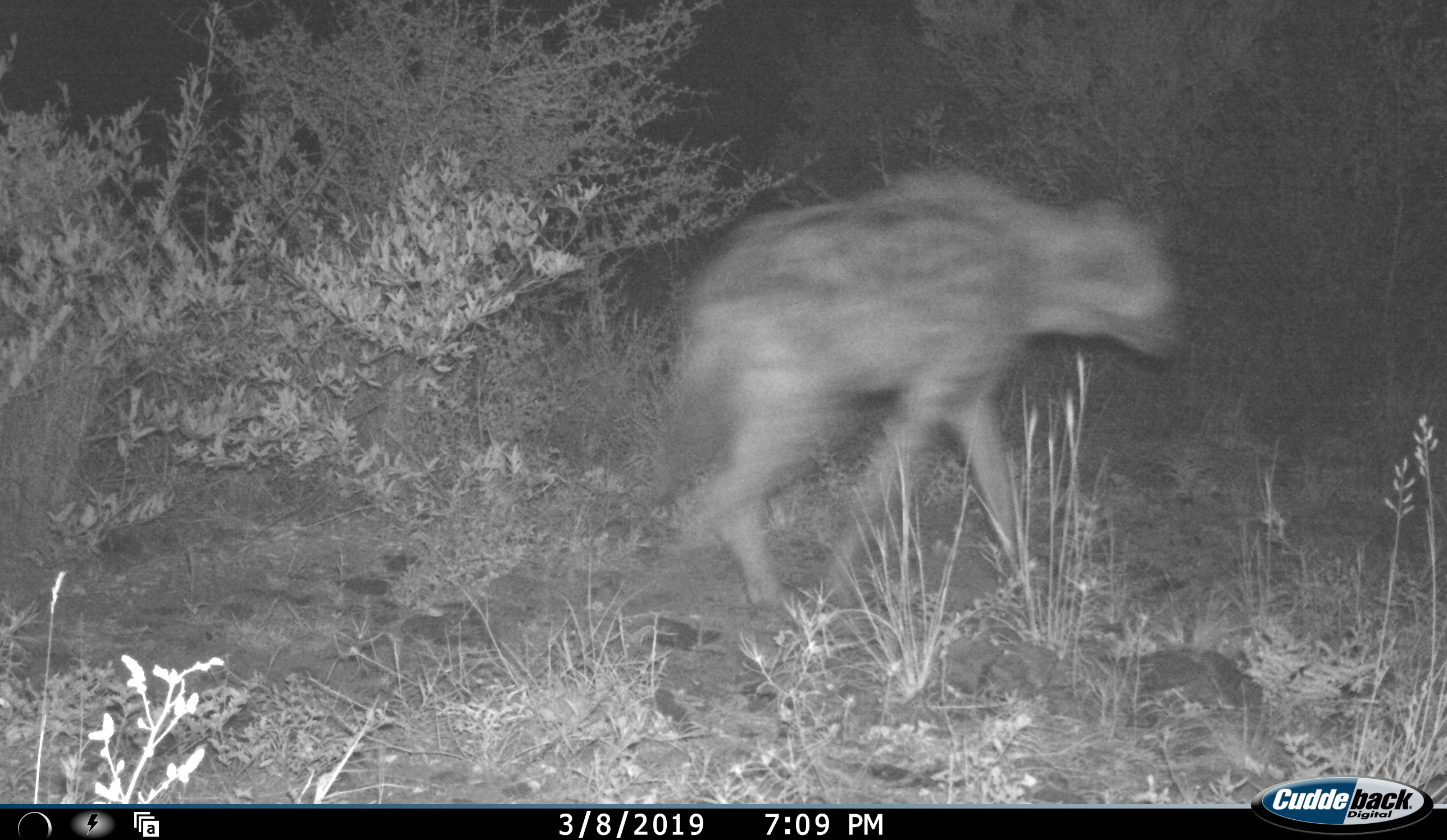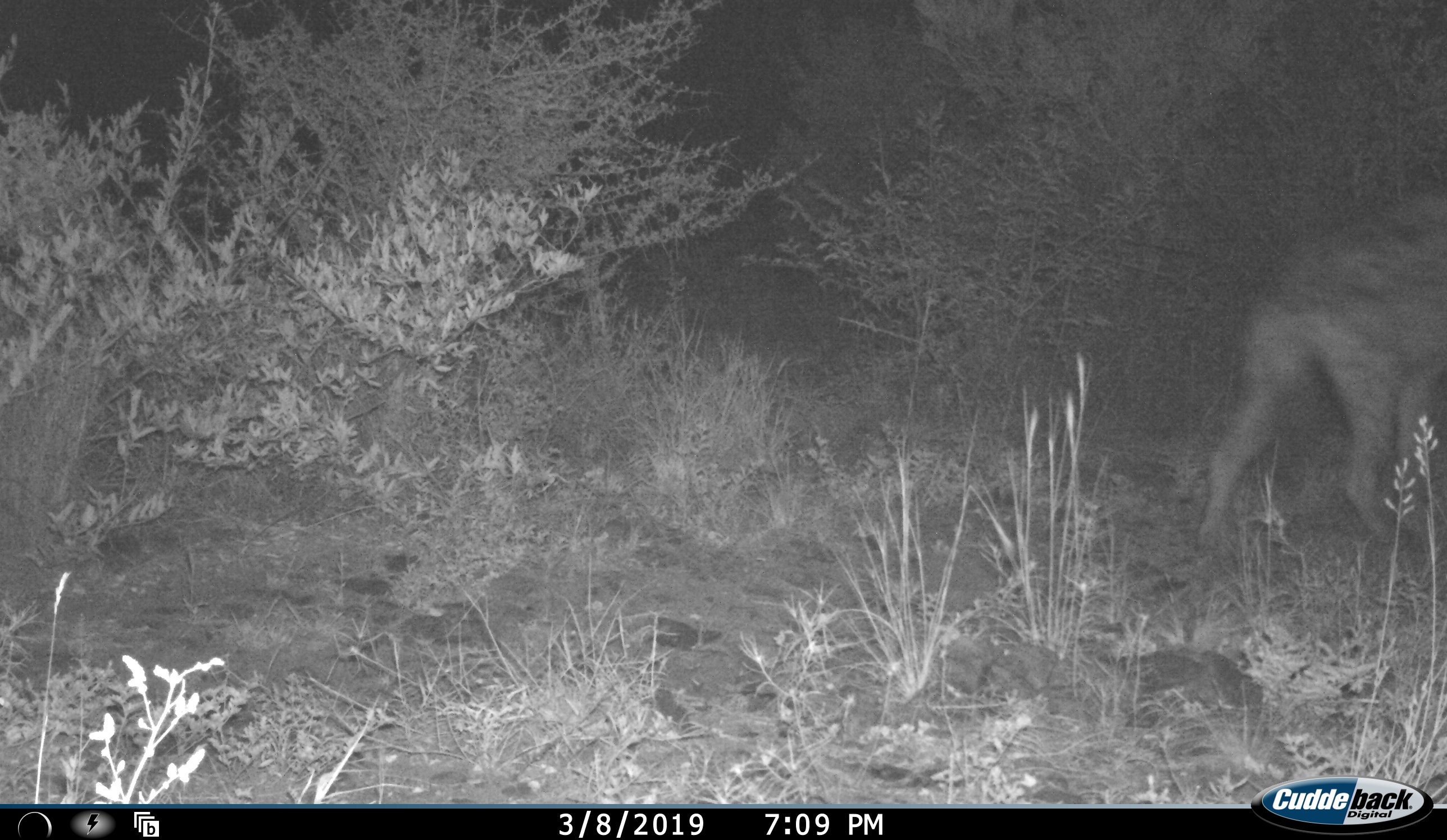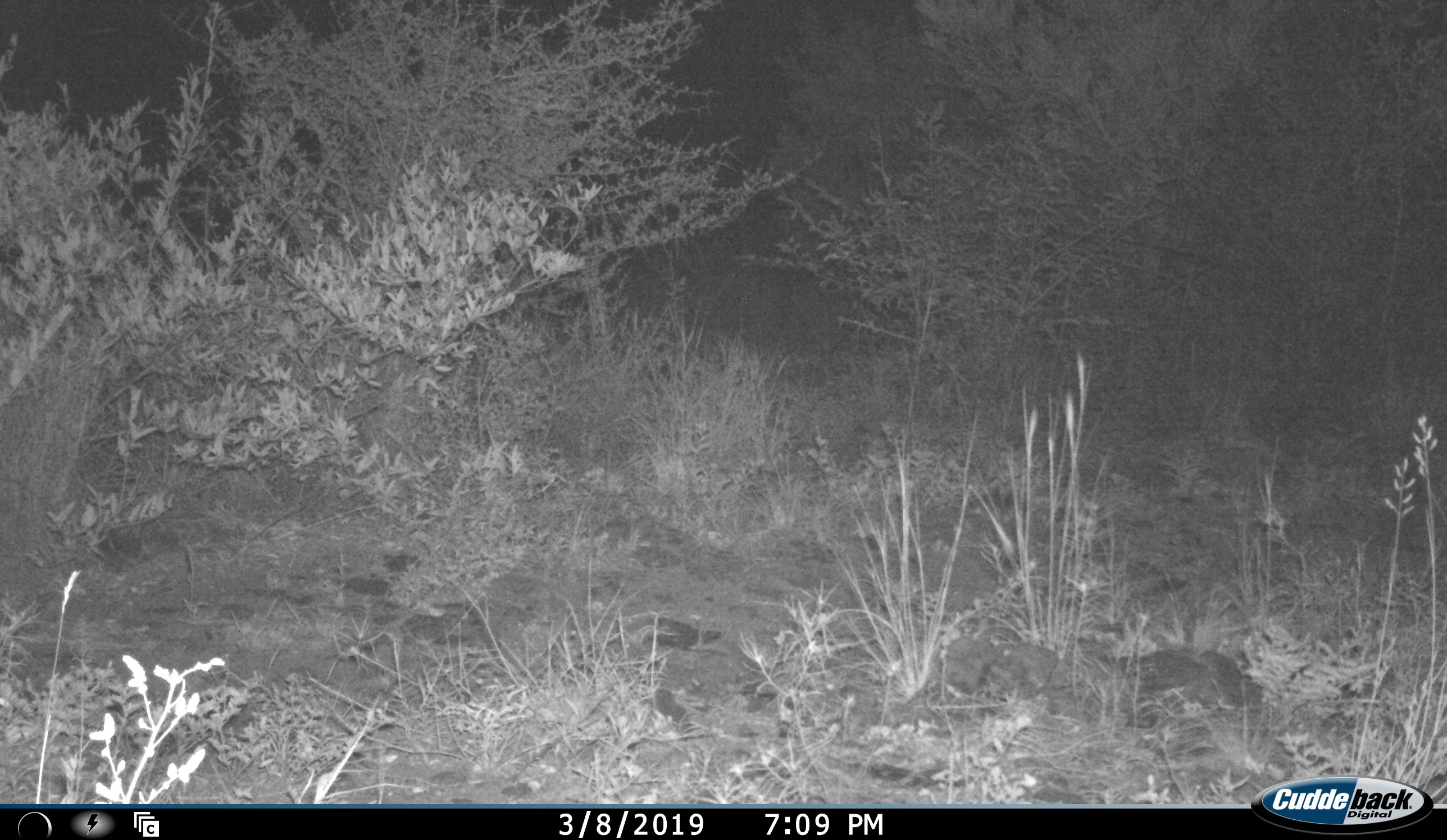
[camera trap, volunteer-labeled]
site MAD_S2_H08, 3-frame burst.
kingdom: Animalia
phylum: Chordata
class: Mammalia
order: Carnivora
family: Hyaenidae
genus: Crocuta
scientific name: Crocuta crocuta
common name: spotted hyena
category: hyenaspotted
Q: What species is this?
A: Hyenaspotted (spotted hyena) (Crocuta crocuta).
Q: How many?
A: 1.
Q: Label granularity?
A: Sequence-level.